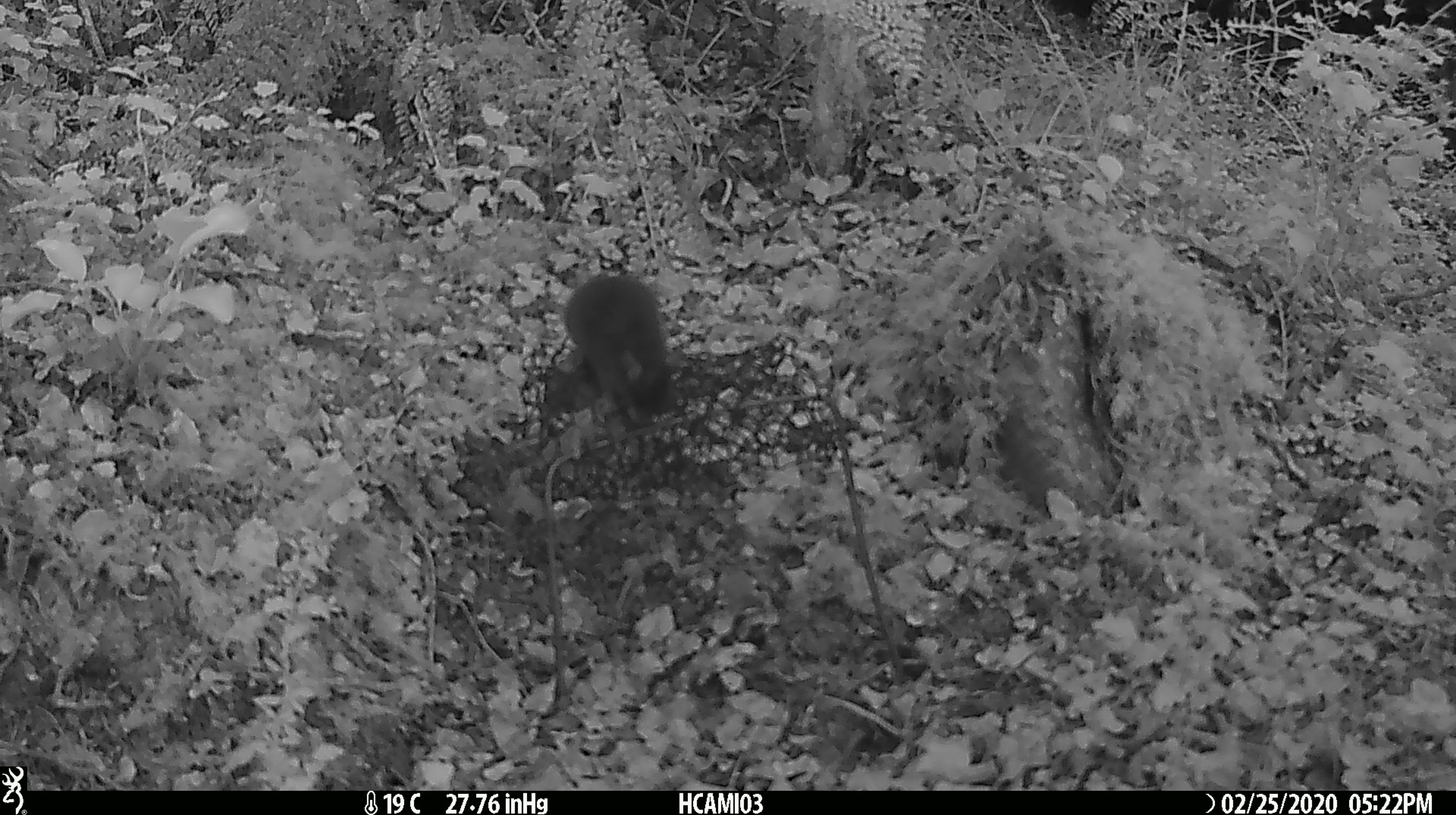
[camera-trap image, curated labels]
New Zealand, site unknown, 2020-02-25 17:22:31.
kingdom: Animalia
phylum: Chordata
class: Mammalia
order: Rodentia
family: Muridae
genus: Mus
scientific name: Mus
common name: mouse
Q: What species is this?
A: Mouse (Mus).